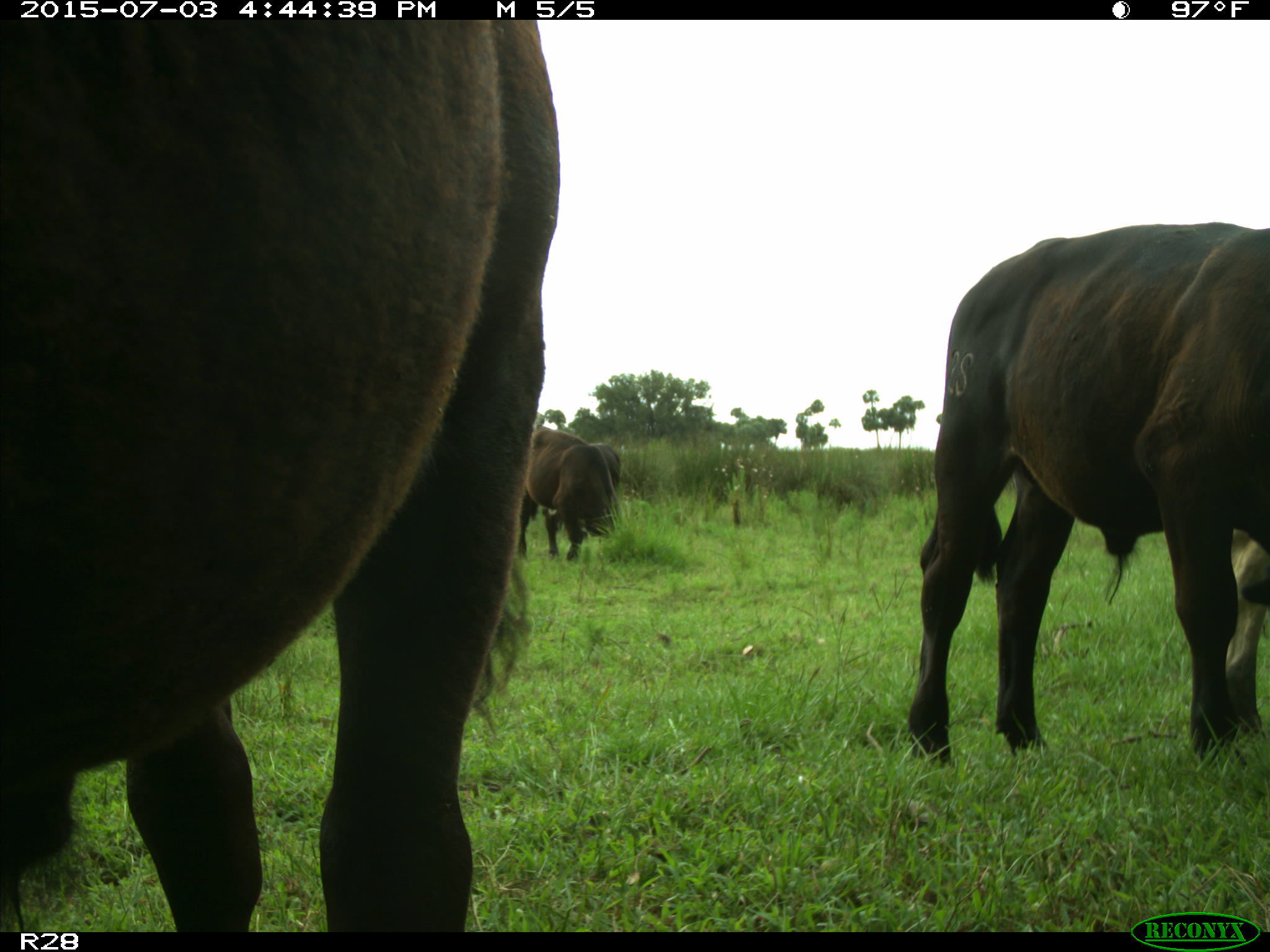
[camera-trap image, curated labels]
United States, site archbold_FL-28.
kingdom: Animalia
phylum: Chordata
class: Mammalia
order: Artiodactyla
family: Bovidae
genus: Bos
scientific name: Bos taurus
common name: domestic cow